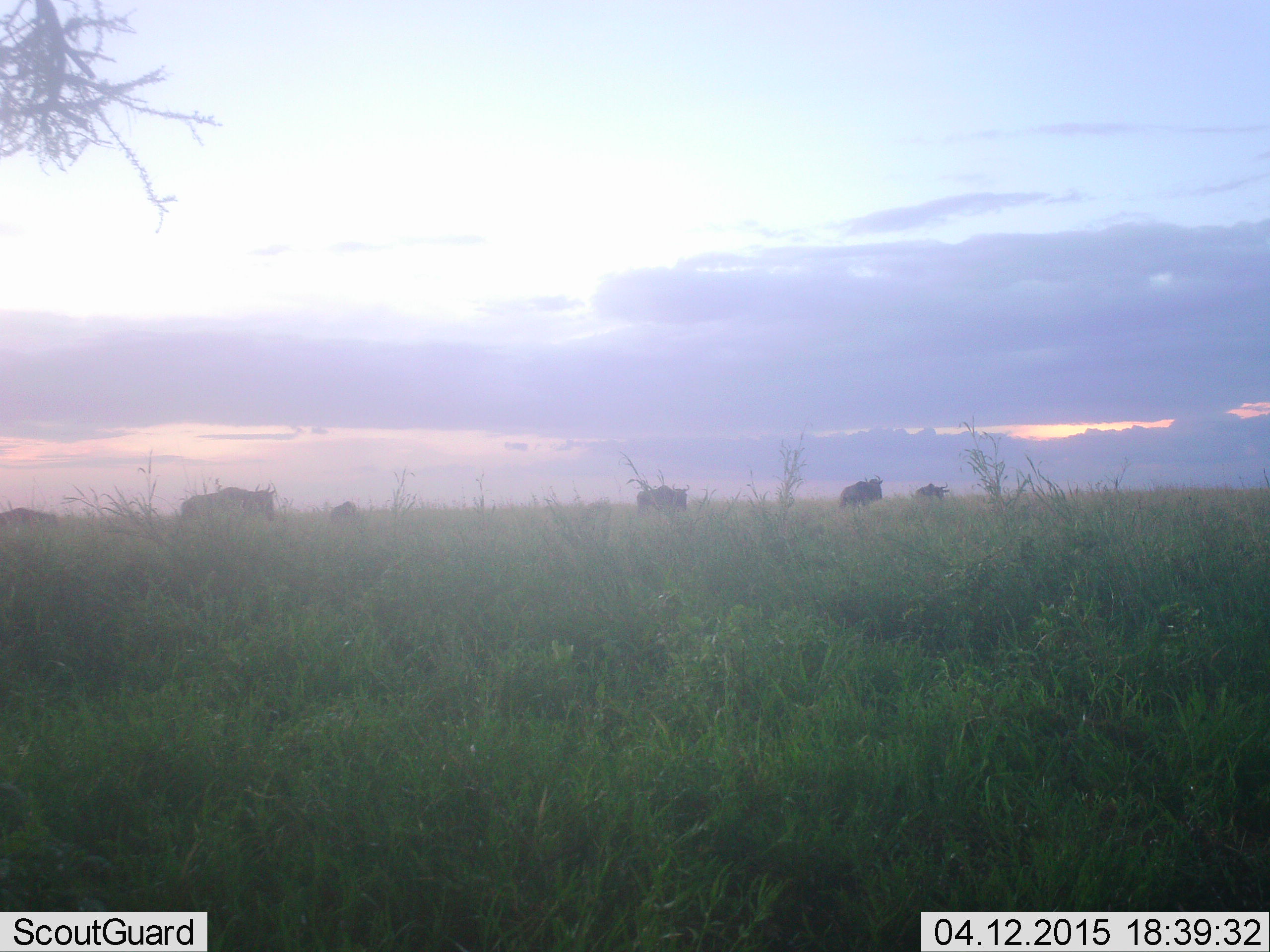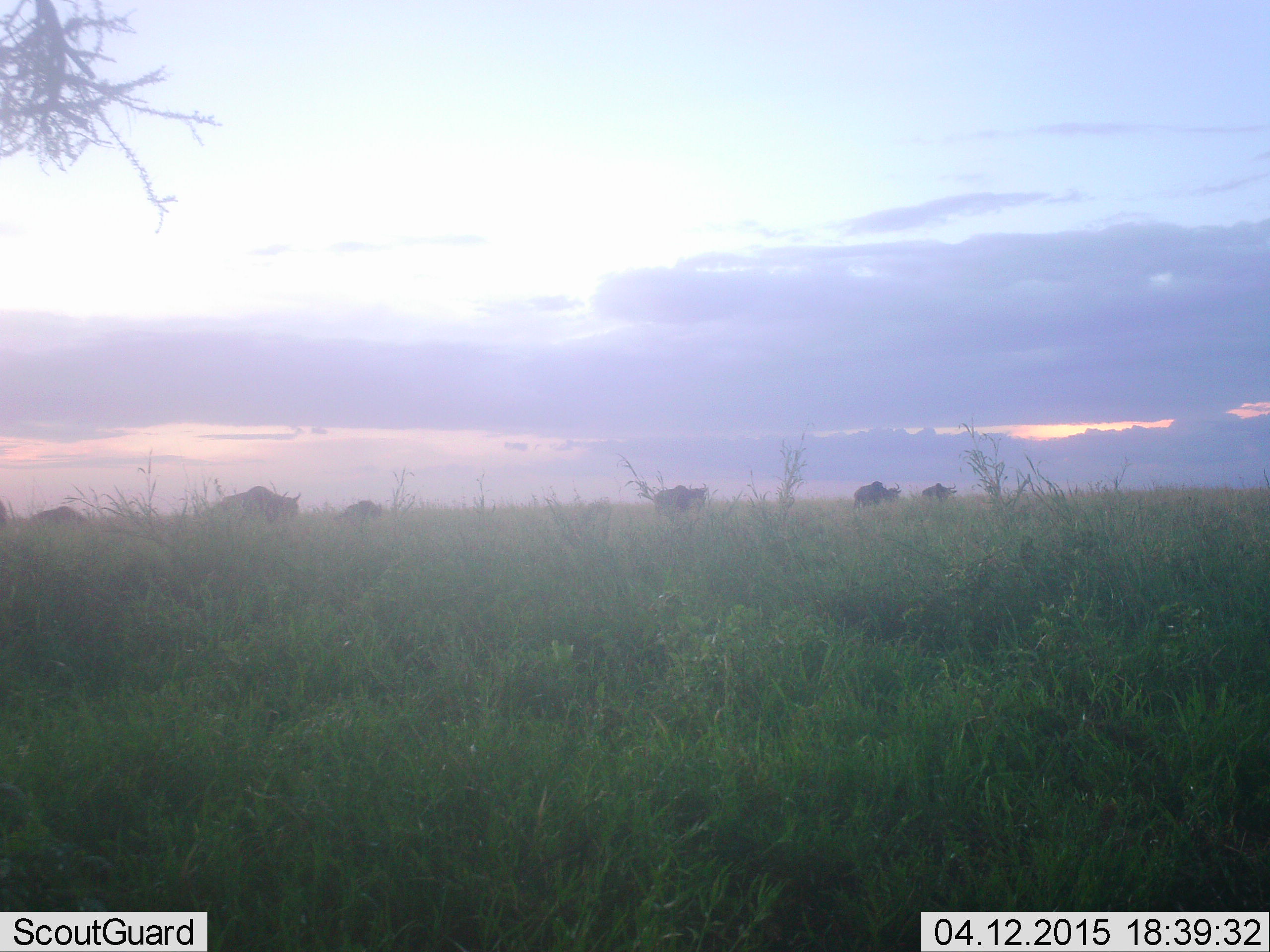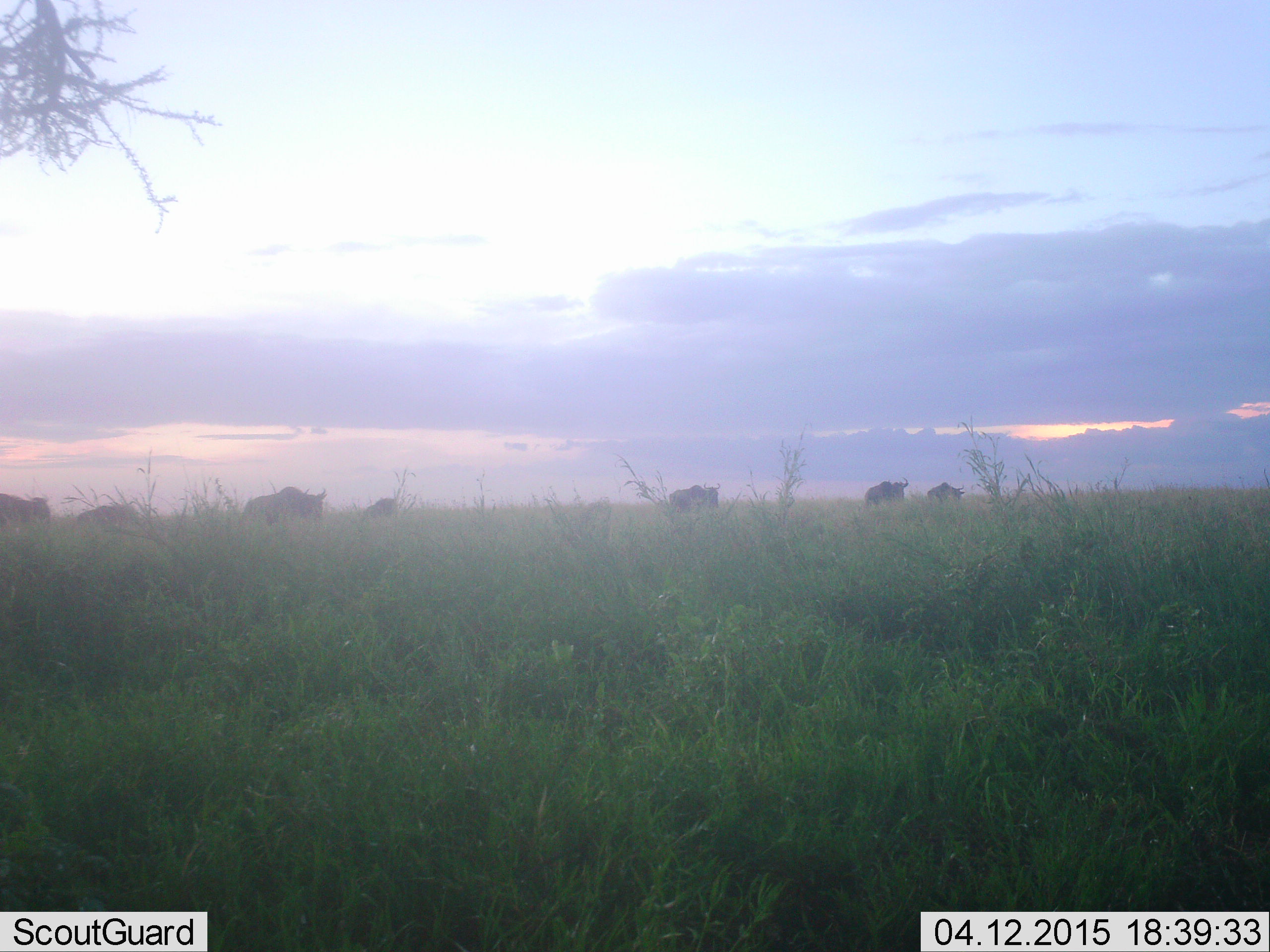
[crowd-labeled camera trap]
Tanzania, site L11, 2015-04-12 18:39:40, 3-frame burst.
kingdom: Animalia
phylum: Chordata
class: Mammalia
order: Artiodactyla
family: Bovidae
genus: Connochaetes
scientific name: Connochaetes taurinus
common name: blue wildebeest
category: wildebeest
Wildebeest (blue wildebeest) (Connochaetes taurinus), count 7. Behavior (volunteer vote fractions): standing 0%, resting 0%, moving 100%, interacting 0%. Young present (vote fraction): 0%. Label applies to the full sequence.